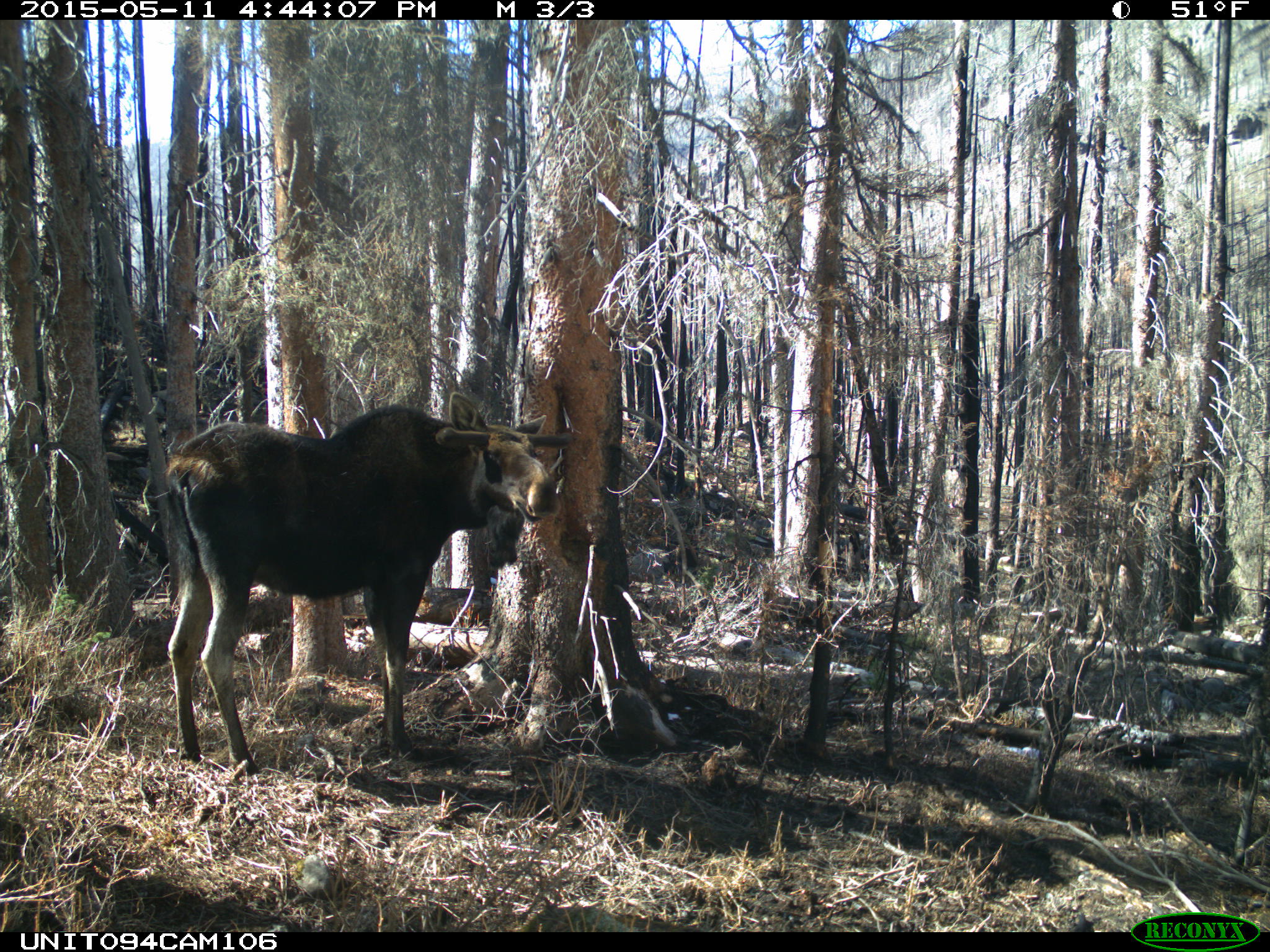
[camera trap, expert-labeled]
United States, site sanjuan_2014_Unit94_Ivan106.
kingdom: Animalia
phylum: Chordata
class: Mammalia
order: Artiodactyla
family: Cervidae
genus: Alces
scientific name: Alces alces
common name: moose